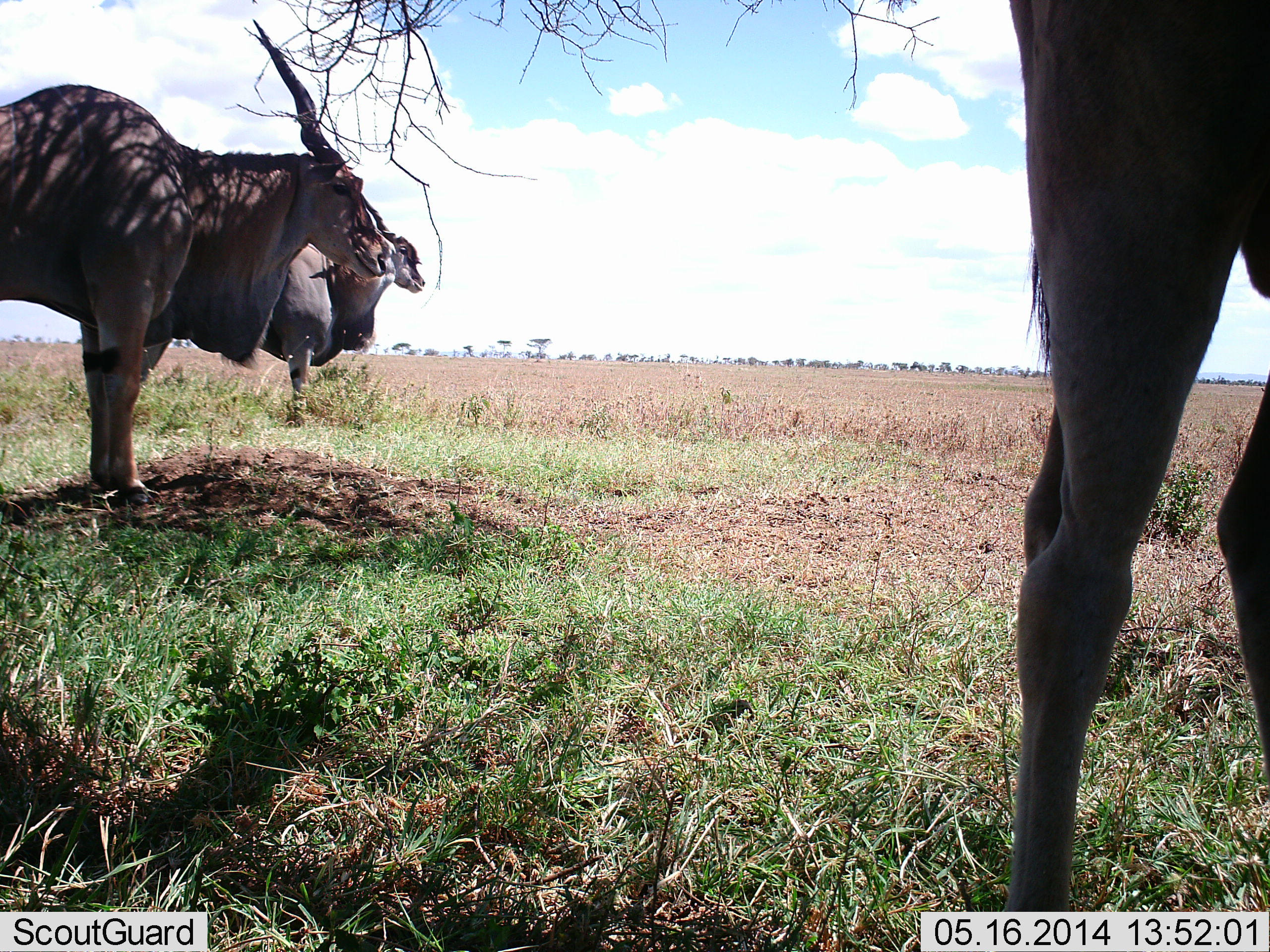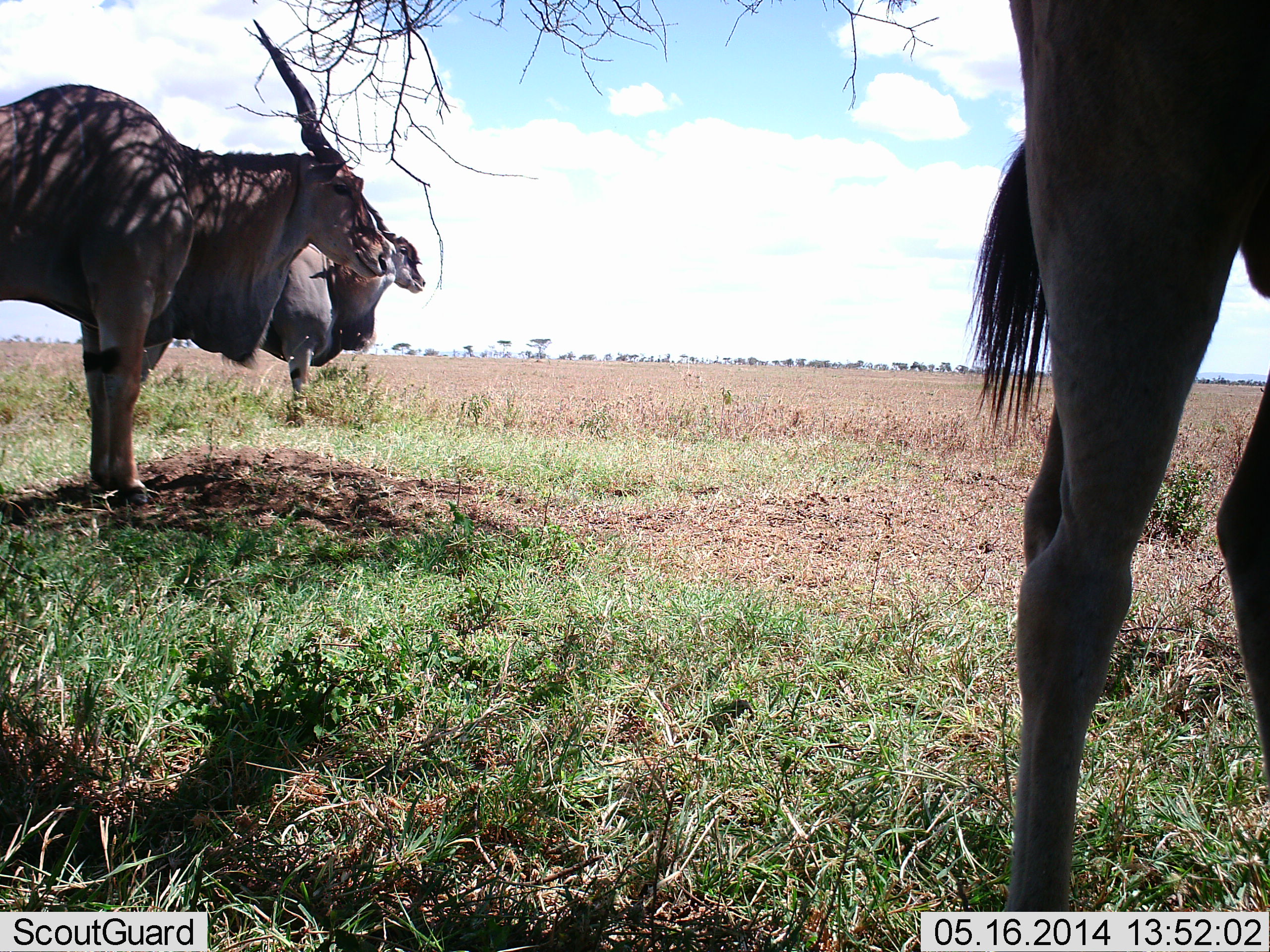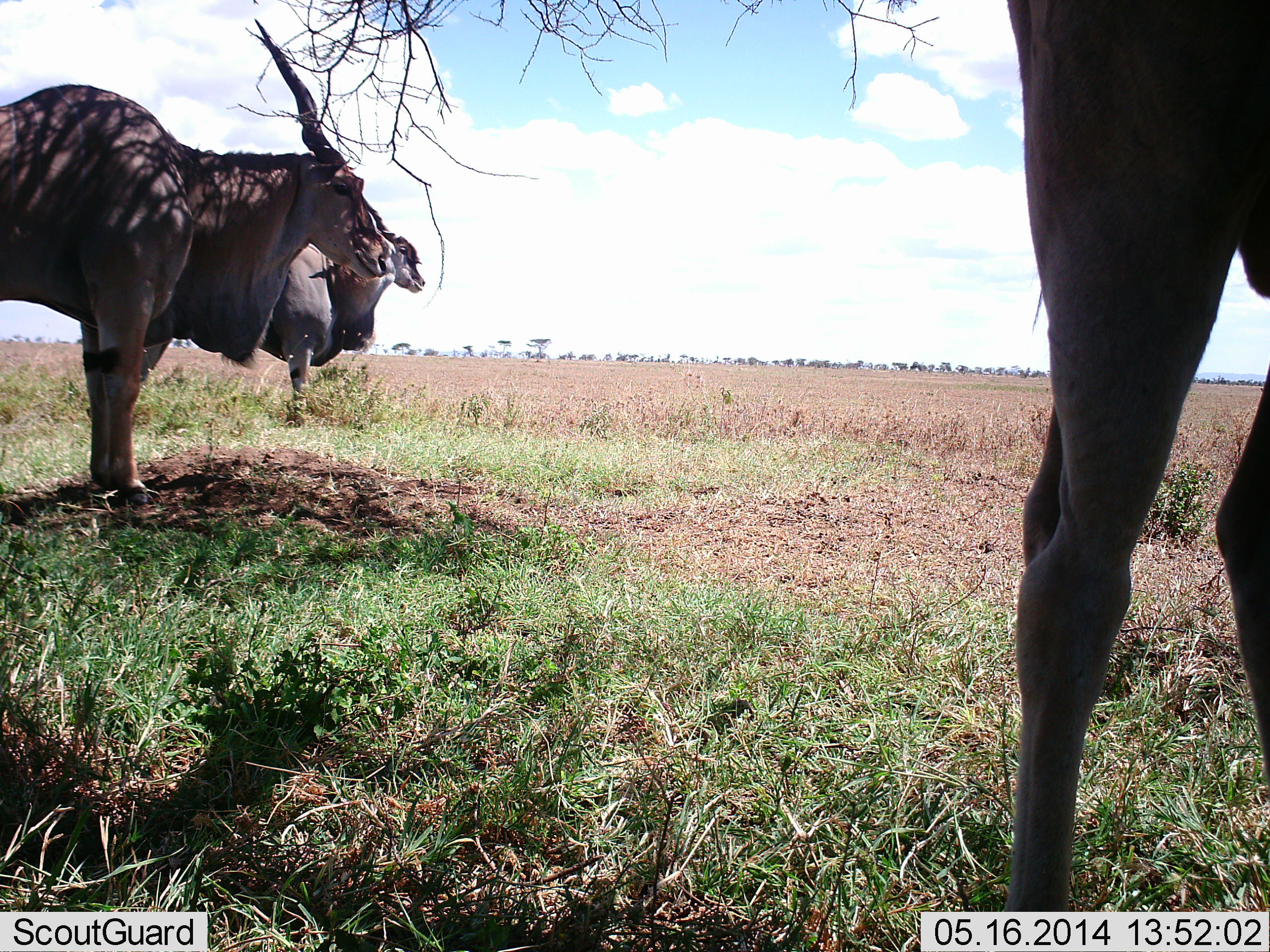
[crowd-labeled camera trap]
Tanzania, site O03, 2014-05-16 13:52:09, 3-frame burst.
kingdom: Animalia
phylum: Chordata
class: Mammalia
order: Artiodactyla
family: Bovidae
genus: Tragelaphus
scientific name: Tragelaphus oryx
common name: eland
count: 3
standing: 100%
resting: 0%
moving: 0%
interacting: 0%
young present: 0%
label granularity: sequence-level